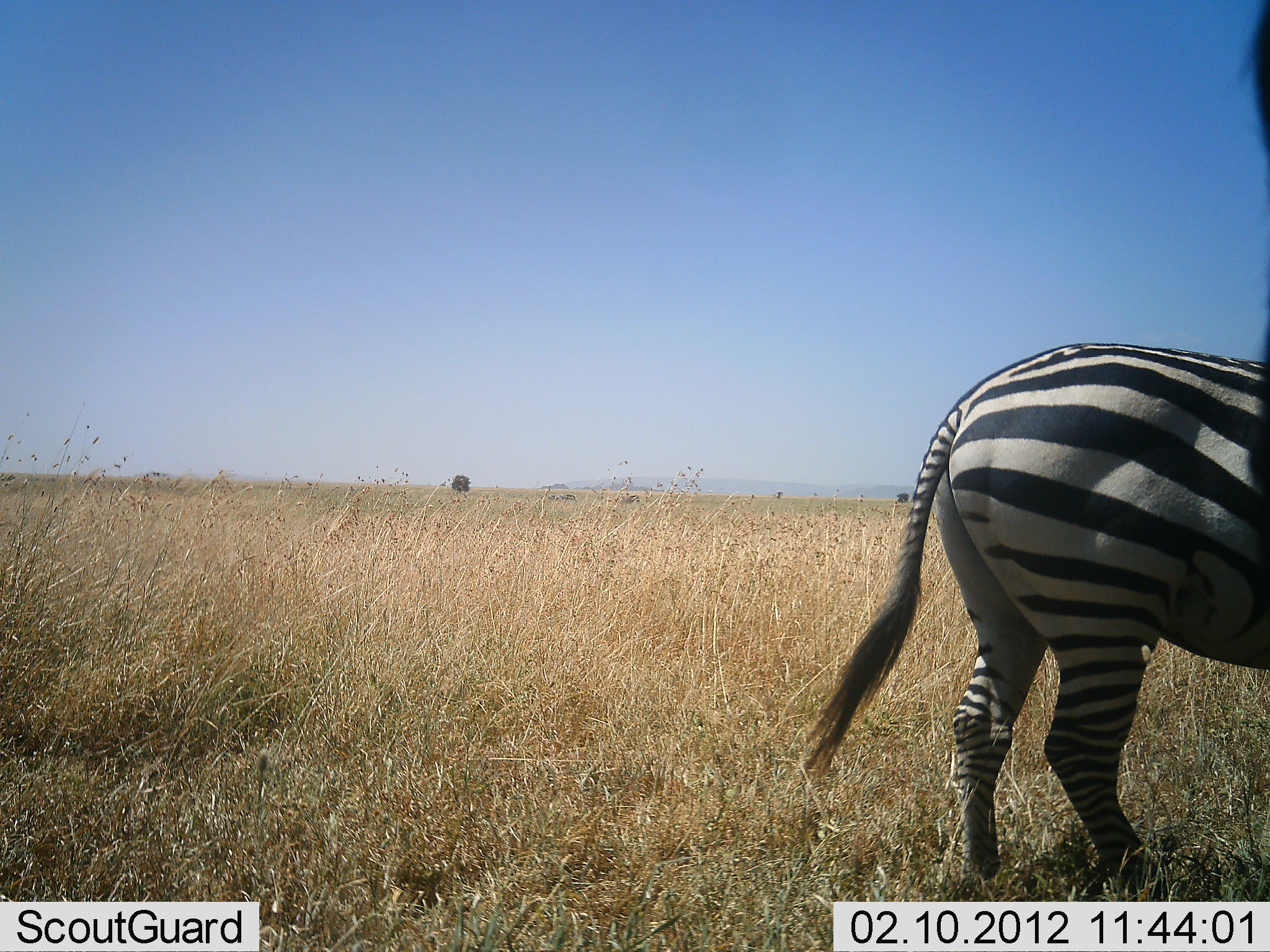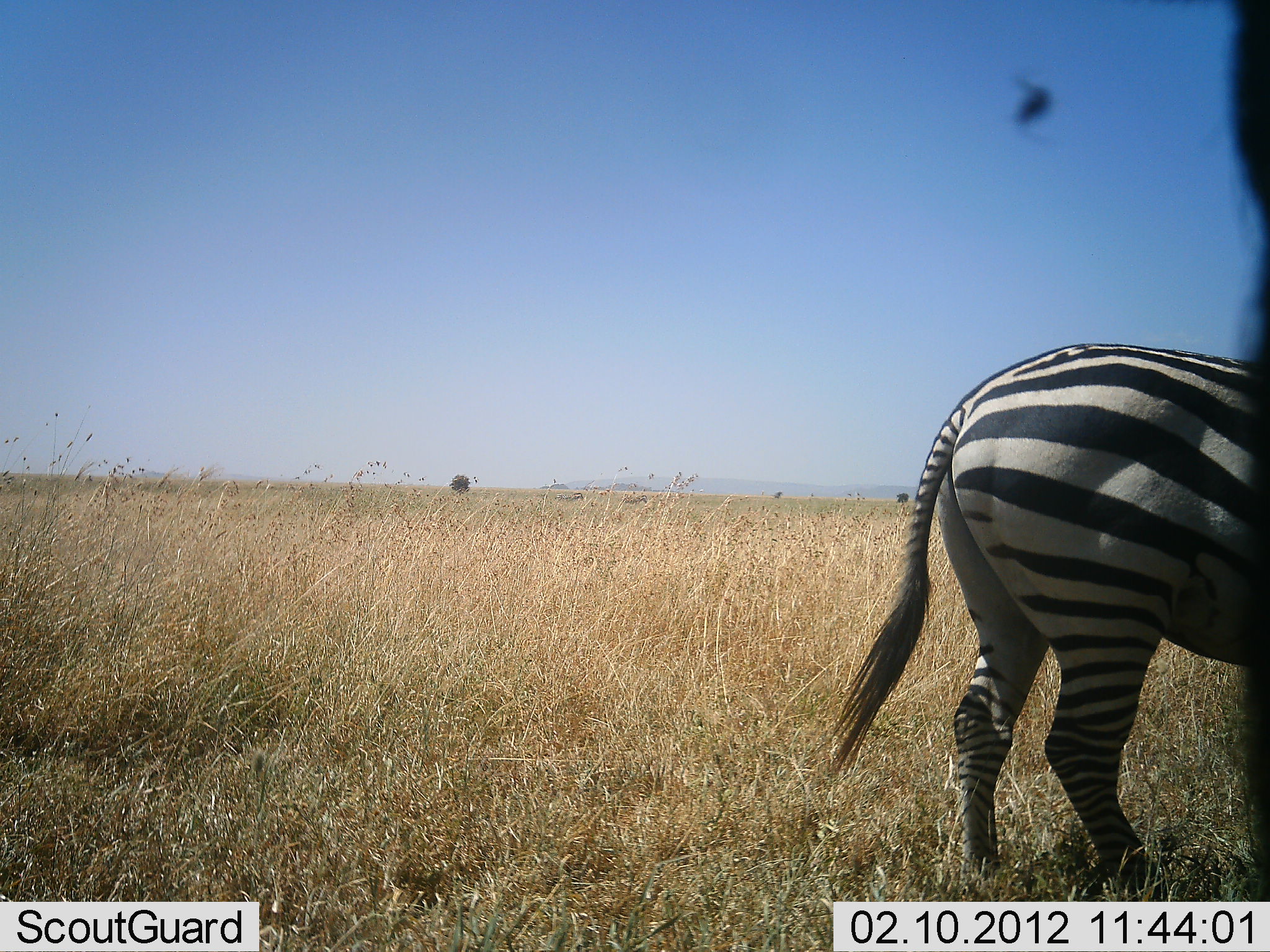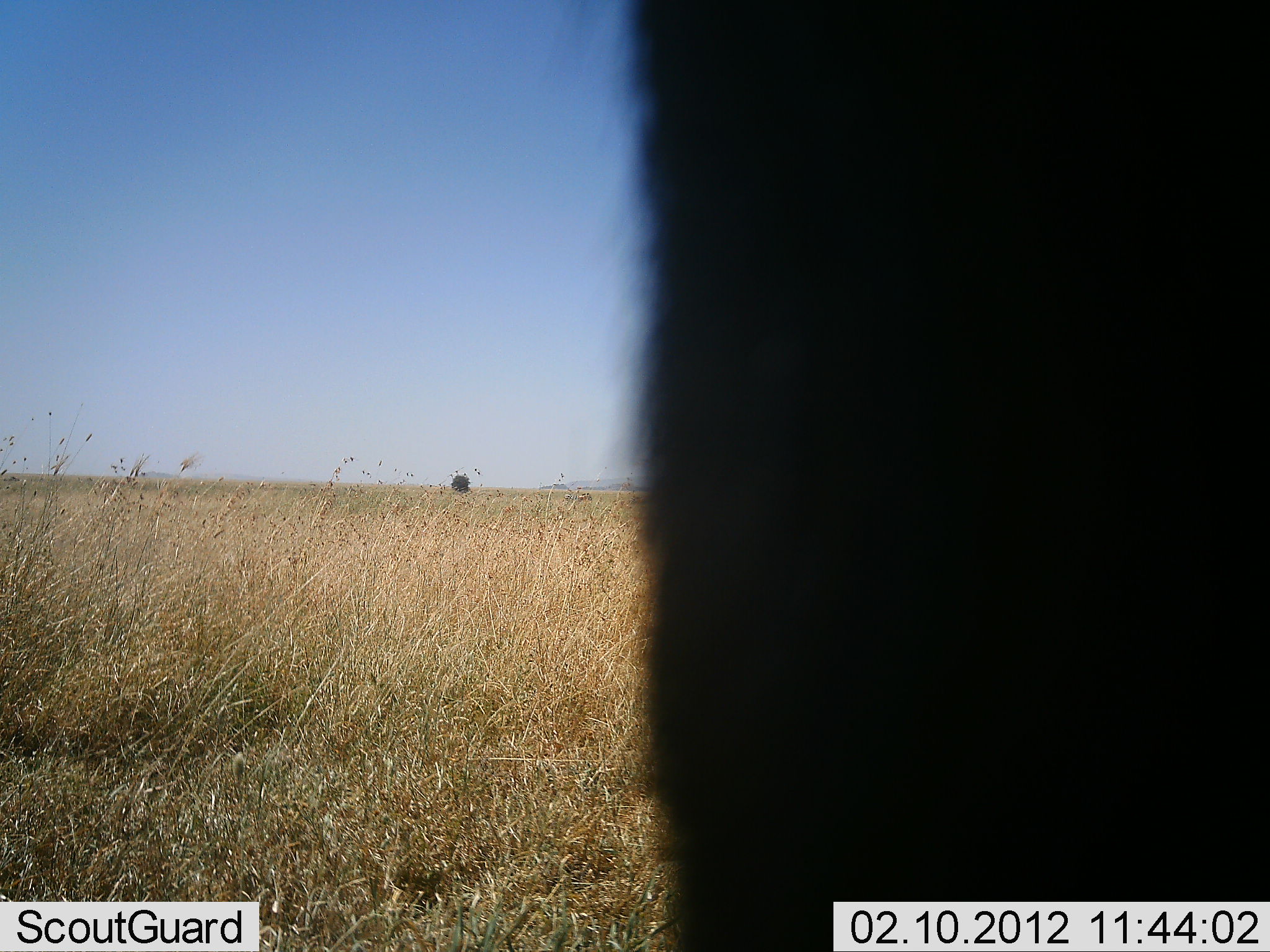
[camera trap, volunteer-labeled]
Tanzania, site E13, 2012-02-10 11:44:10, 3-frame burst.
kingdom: Animalia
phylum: Chordata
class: Mammalia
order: Perissodactyla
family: Equidae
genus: Equus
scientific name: Equus quagga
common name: plains zebra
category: zebra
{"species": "zebra (plains zebra) (Equus quagga)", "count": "1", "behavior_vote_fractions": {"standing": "96%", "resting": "0%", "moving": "4%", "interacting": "0%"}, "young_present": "0%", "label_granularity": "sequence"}